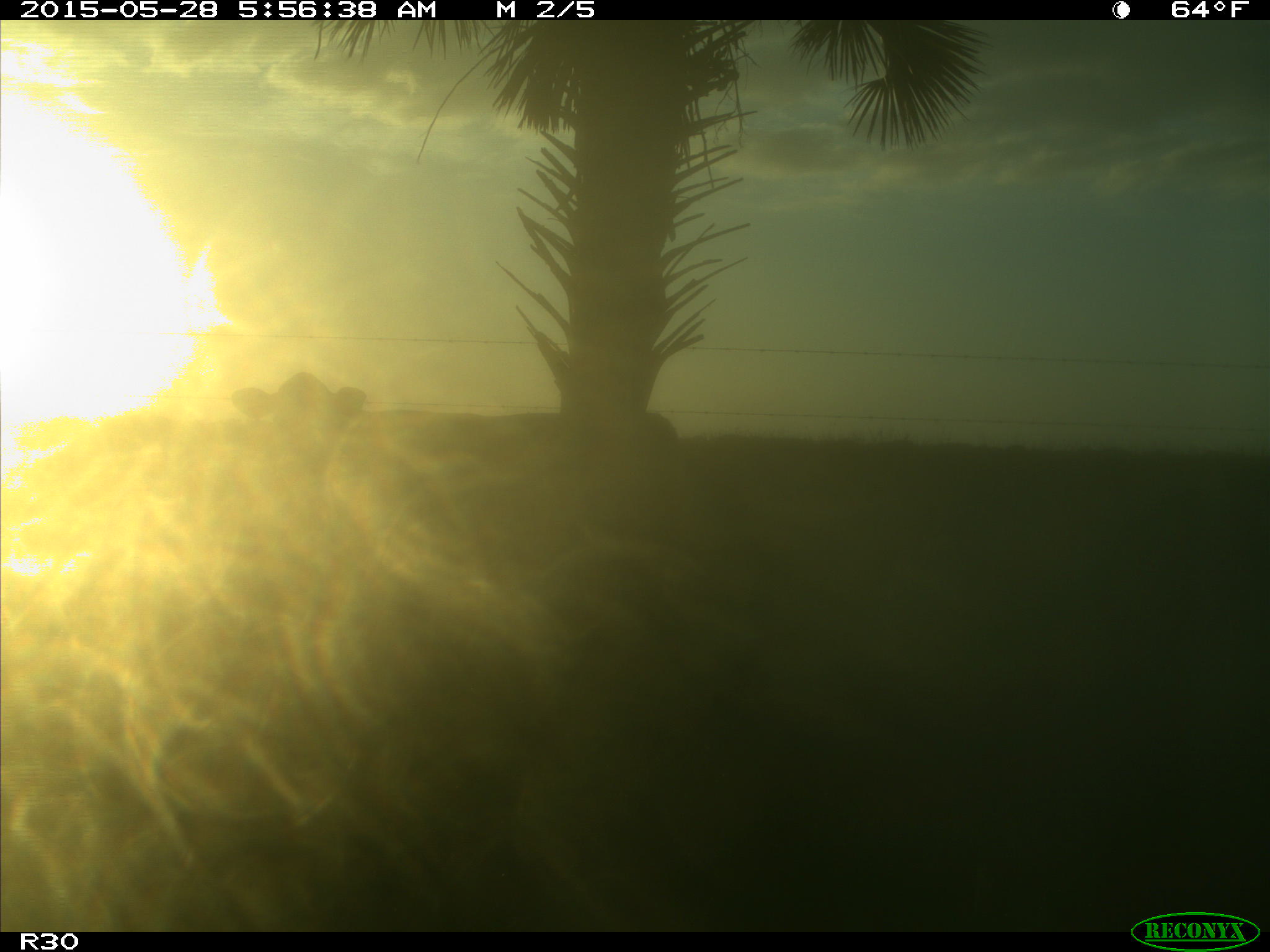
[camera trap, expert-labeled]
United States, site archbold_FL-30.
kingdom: Animalia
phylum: Chordata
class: Mammalia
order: Artiodactyla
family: Bovidae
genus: Bos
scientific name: Bos taurus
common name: domestic cow